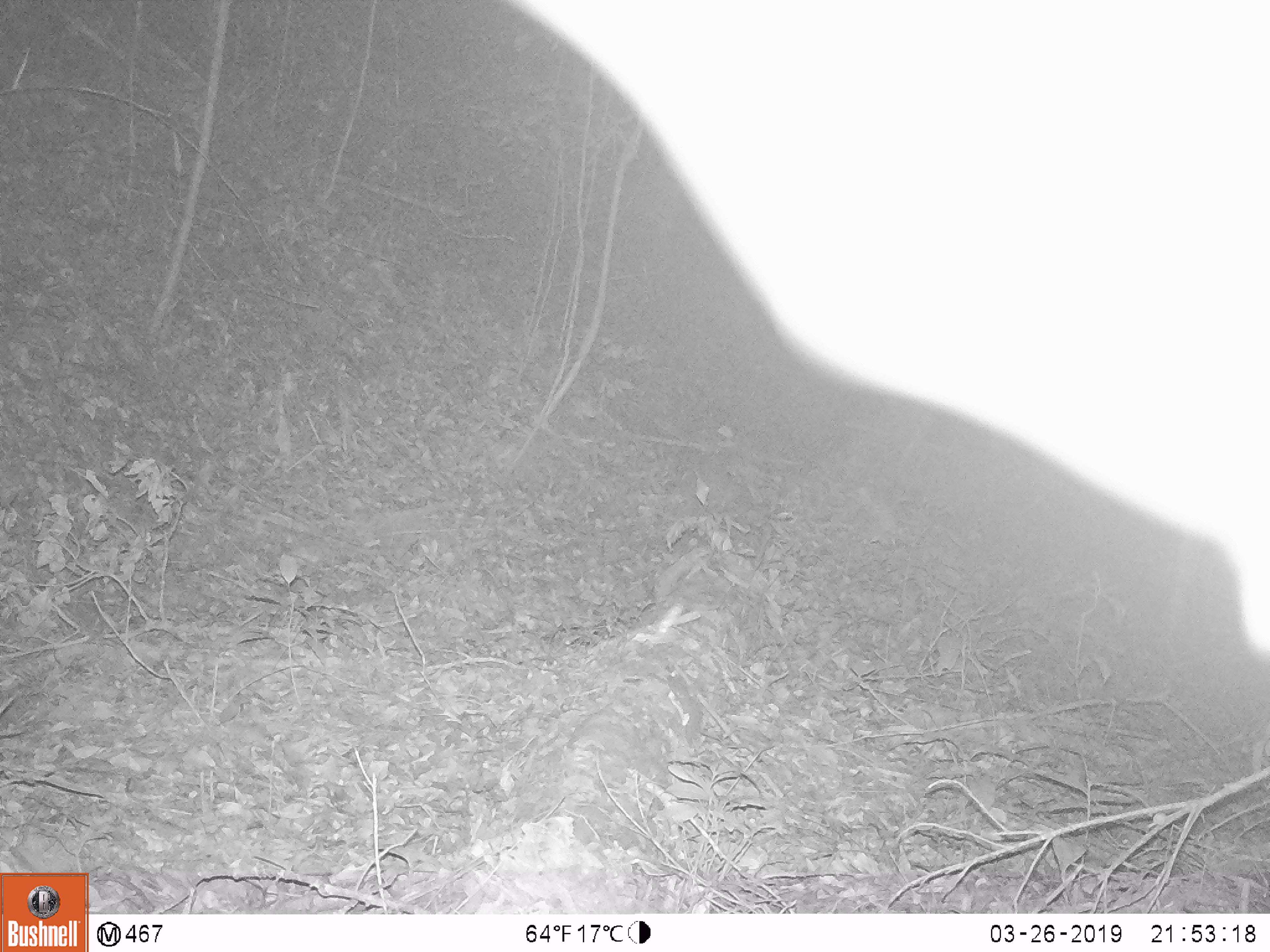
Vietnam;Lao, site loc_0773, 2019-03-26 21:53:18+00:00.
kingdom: Animalia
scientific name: Animalia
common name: animal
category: unidentified animal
Unidentified animal (animal) (Animalia). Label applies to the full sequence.